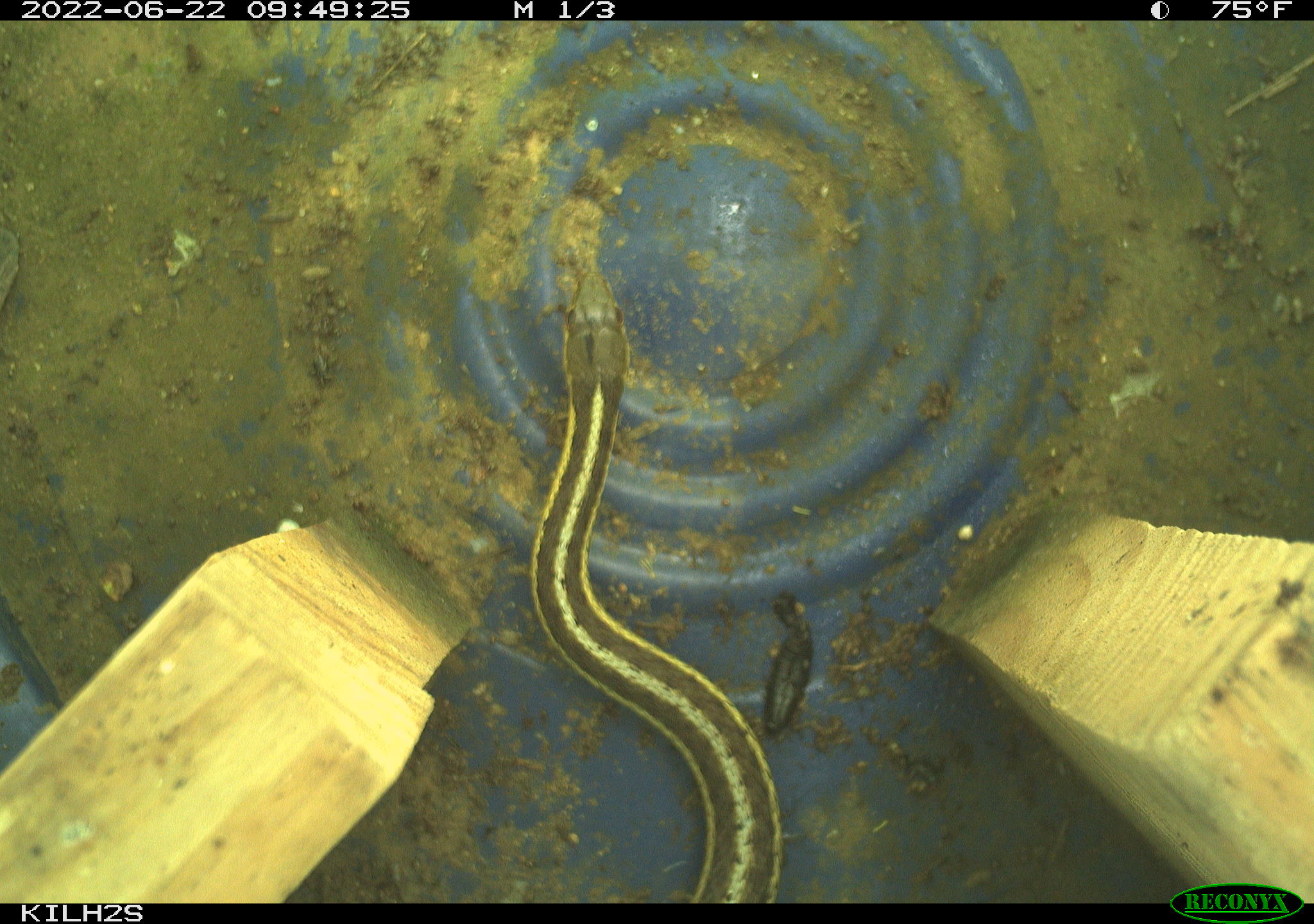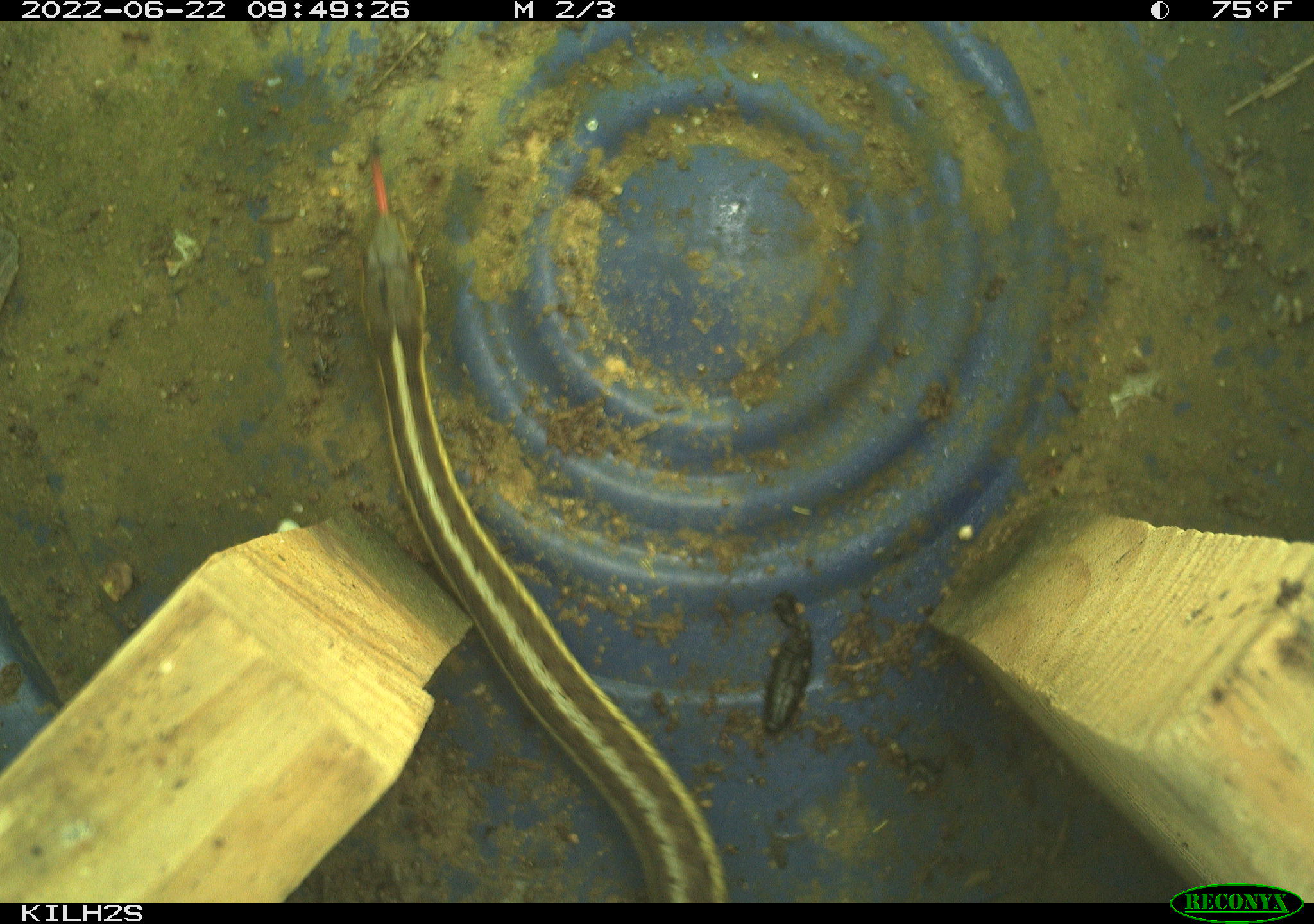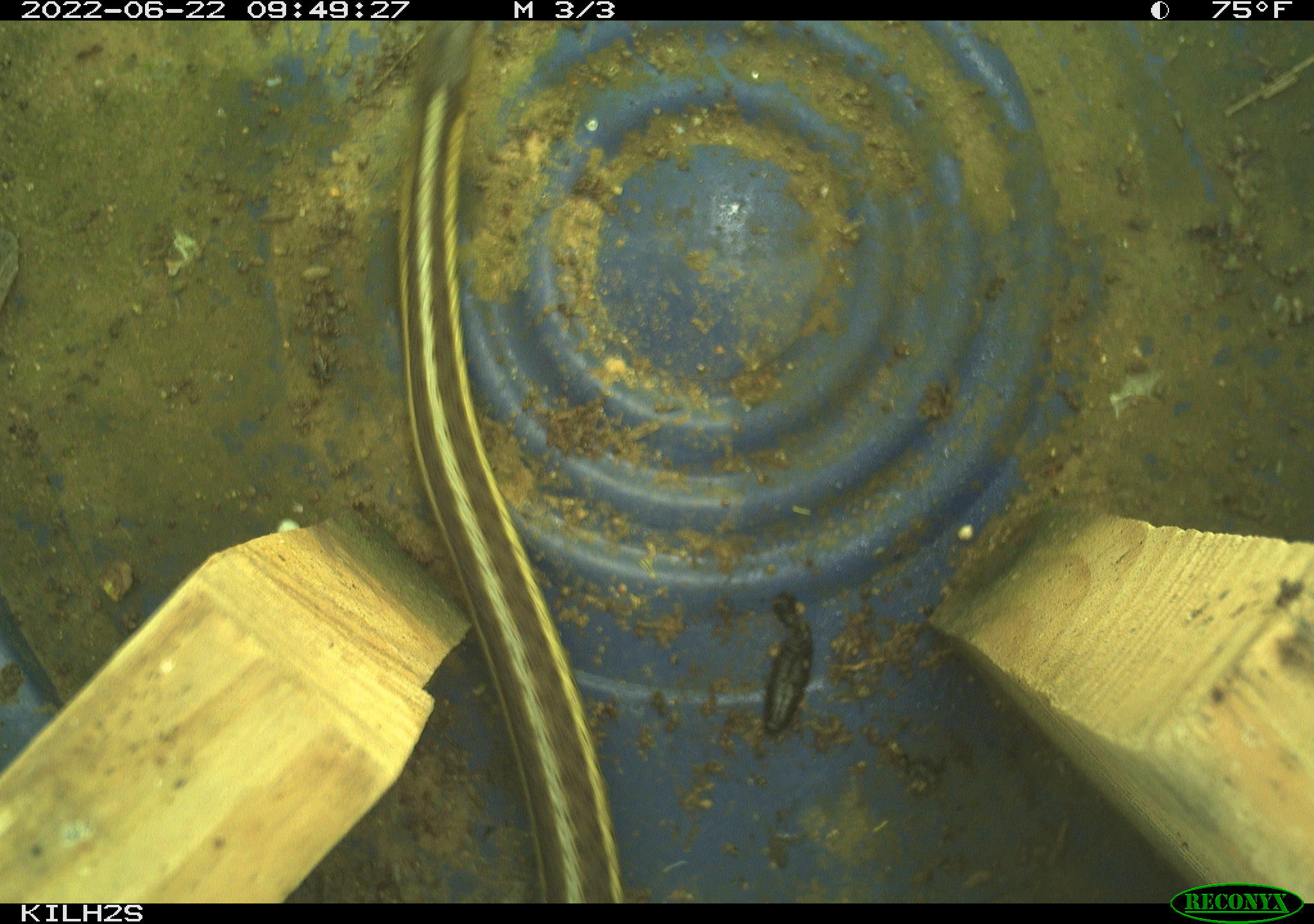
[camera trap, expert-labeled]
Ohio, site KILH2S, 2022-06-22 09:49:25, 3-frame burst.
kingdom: Animalia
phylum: Chordata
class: Reptilia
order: Squamata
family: Colubridae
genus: Thamnophis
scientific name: Thamnophis sirtalis sirtalis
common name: eastern gartersnake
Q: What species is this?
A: Eastern gartersnake (Thamnophis sirtalis sirtalis).